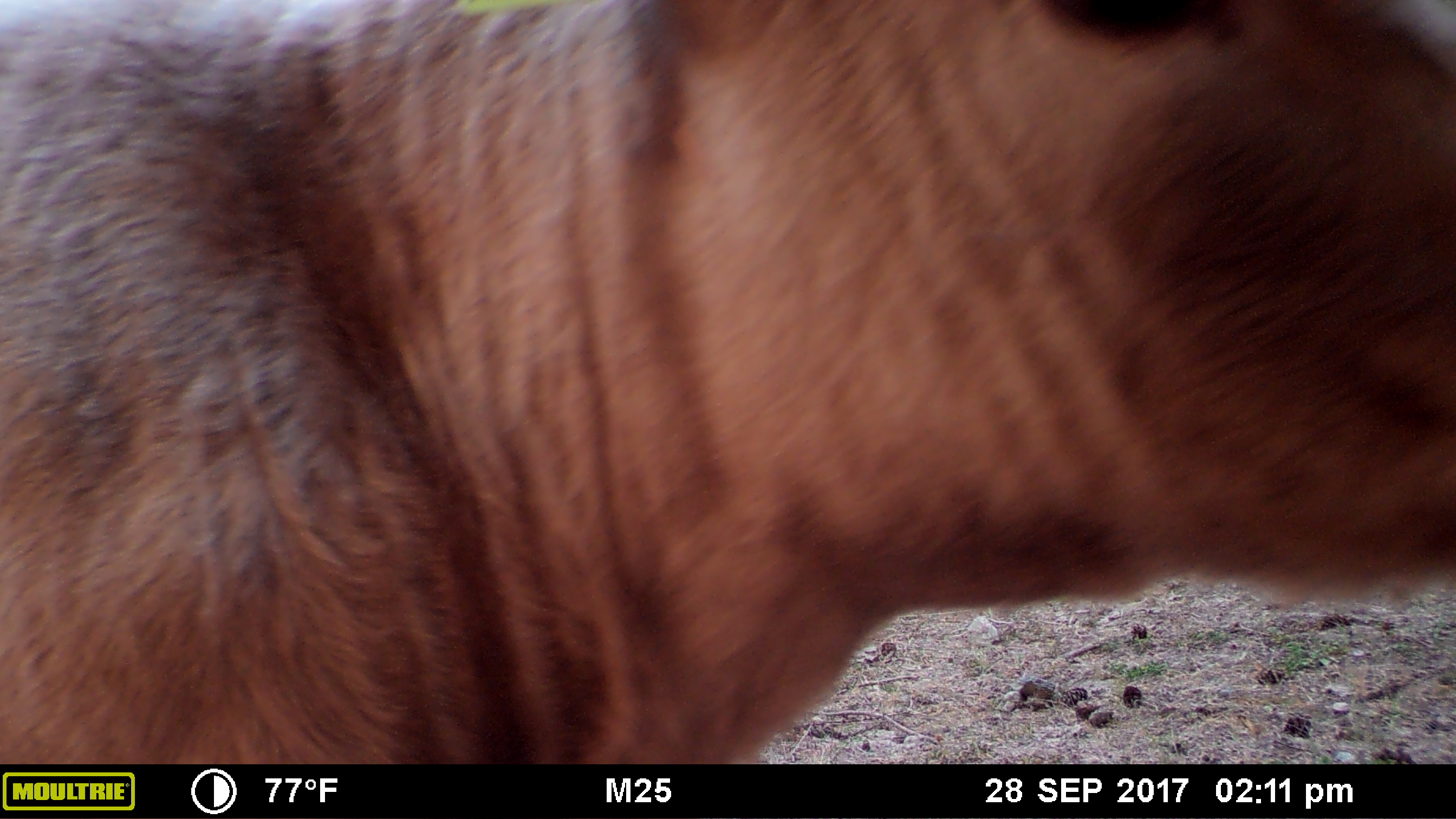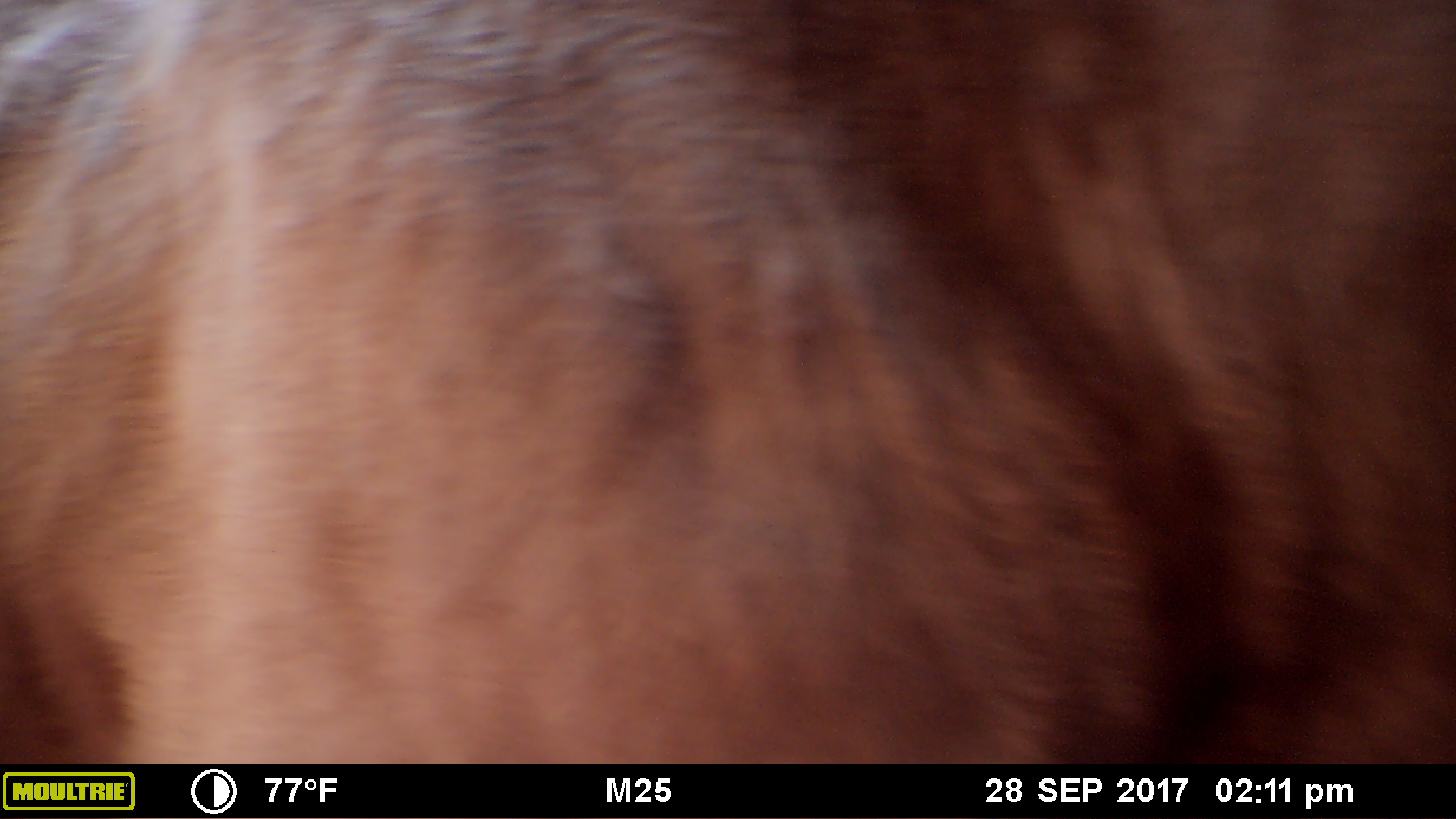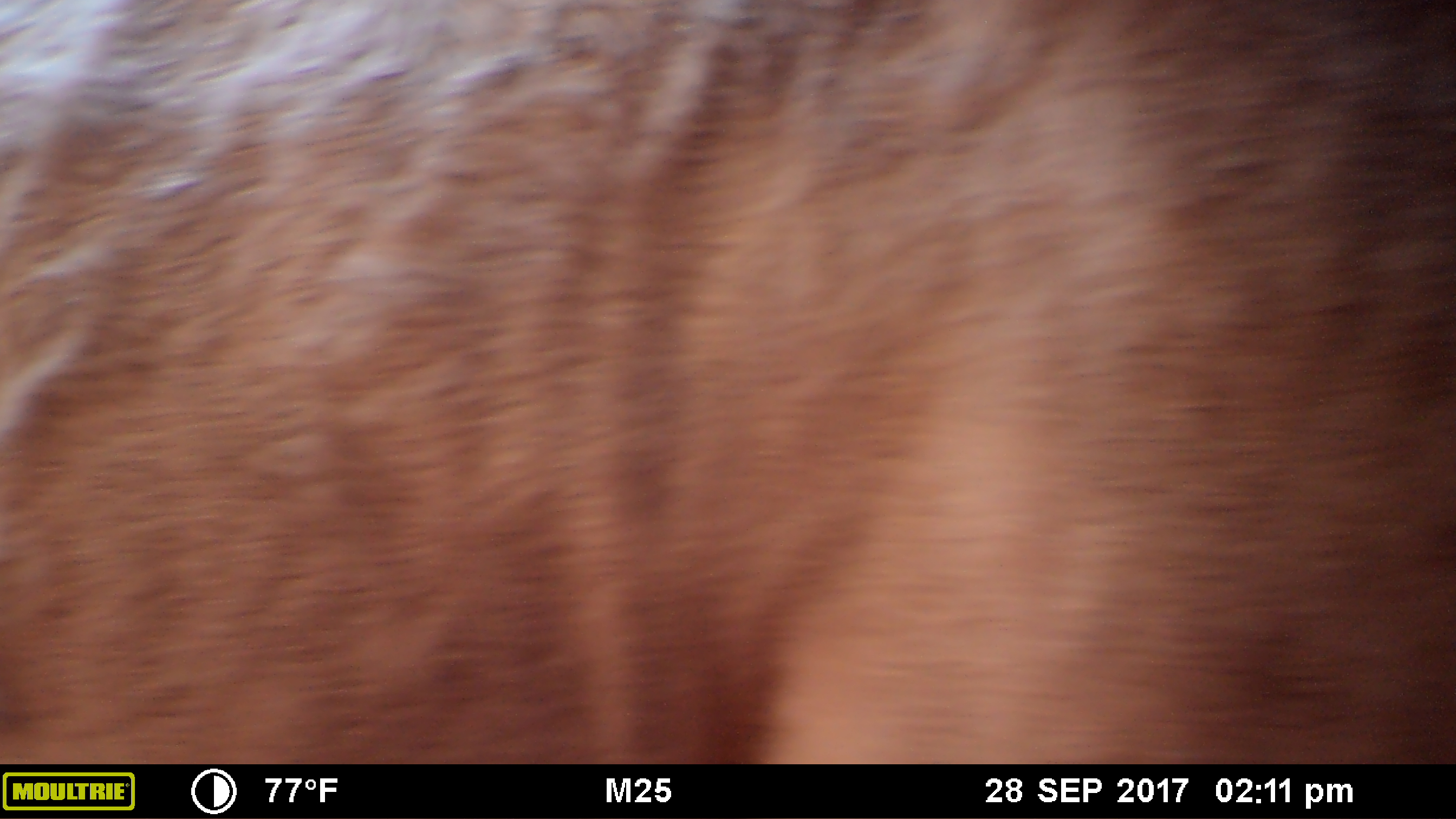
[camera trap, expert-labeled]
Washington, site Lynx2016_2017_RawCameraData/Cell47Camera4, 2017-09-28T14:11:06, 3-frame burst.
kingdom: Animalia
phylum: Chordata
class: Mammalia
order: Artiodactyla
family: Bovidae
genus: Bos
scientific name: Bos taurus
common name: domestic cattle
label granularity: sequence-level